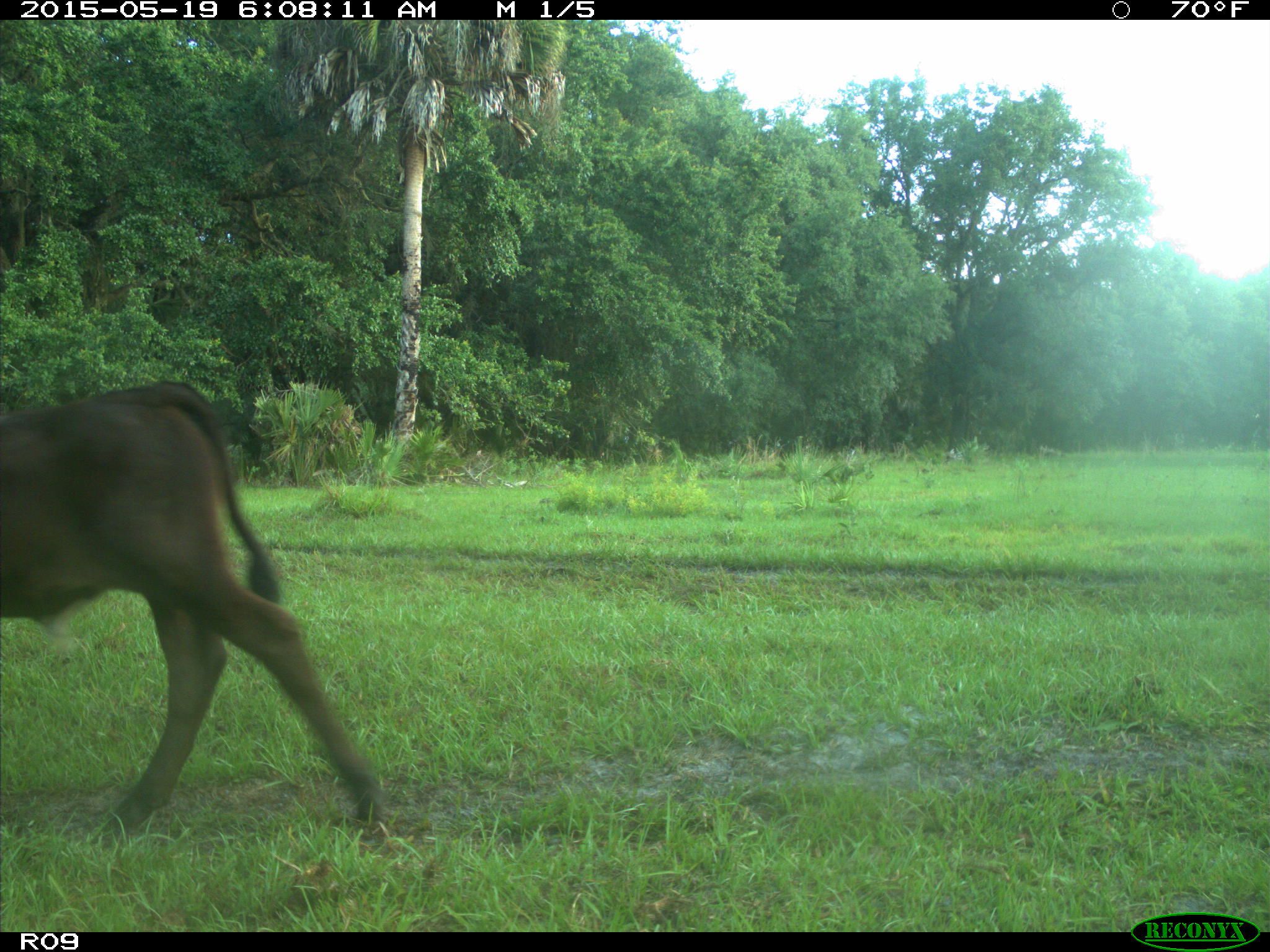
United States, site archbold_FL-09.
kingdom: Animalia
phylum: Chordata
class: Mammalia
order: Artiodactyla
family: Bovidae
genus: Bos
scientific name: Bos taurus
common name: domestic cow